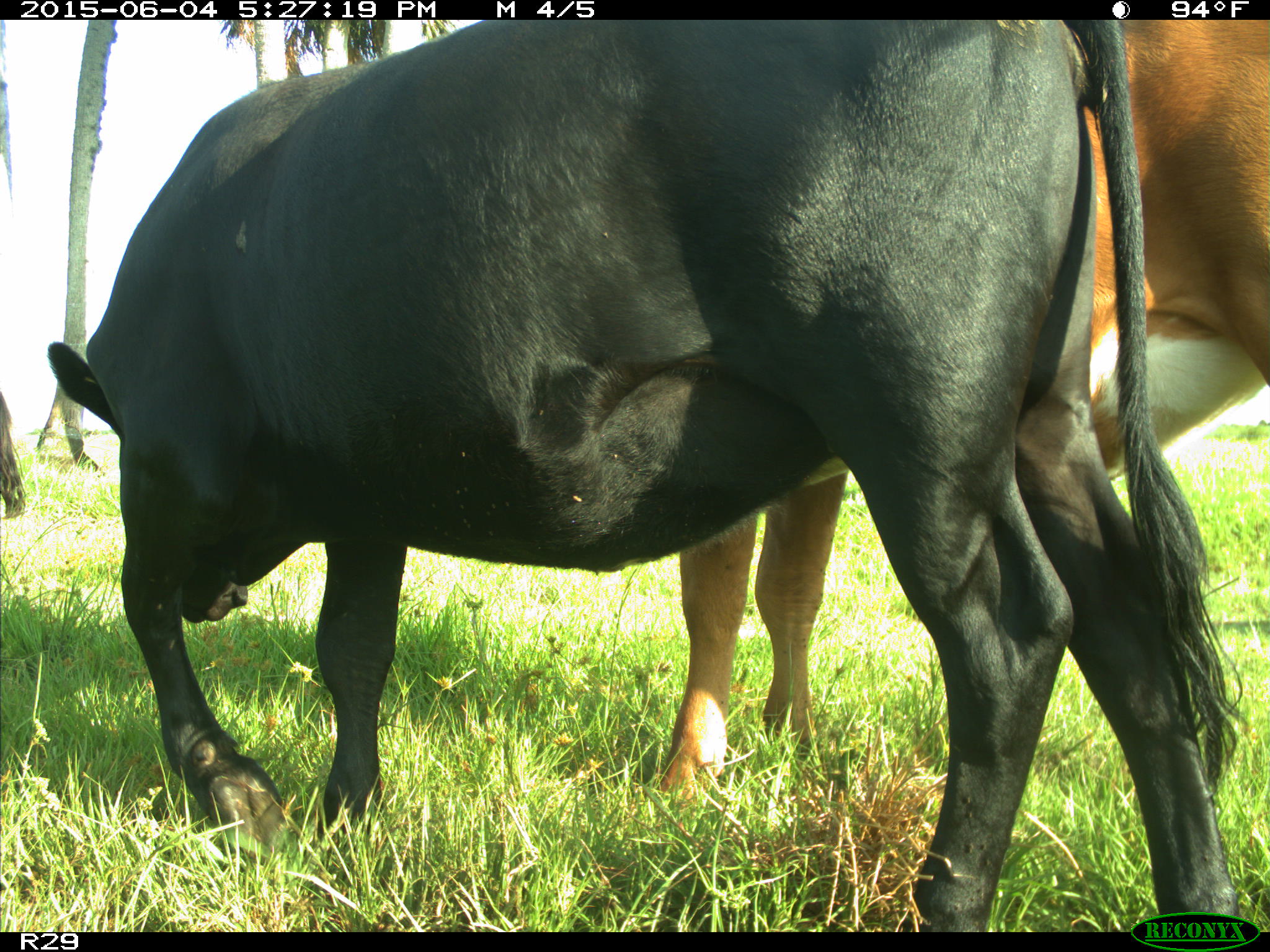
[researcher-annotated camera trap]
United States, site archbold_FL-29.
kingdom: Animalia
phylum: Chordata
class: Mammalia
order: Artiodactyla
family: Bovidae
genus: Bos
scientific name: Bos taurus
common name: domestic cow